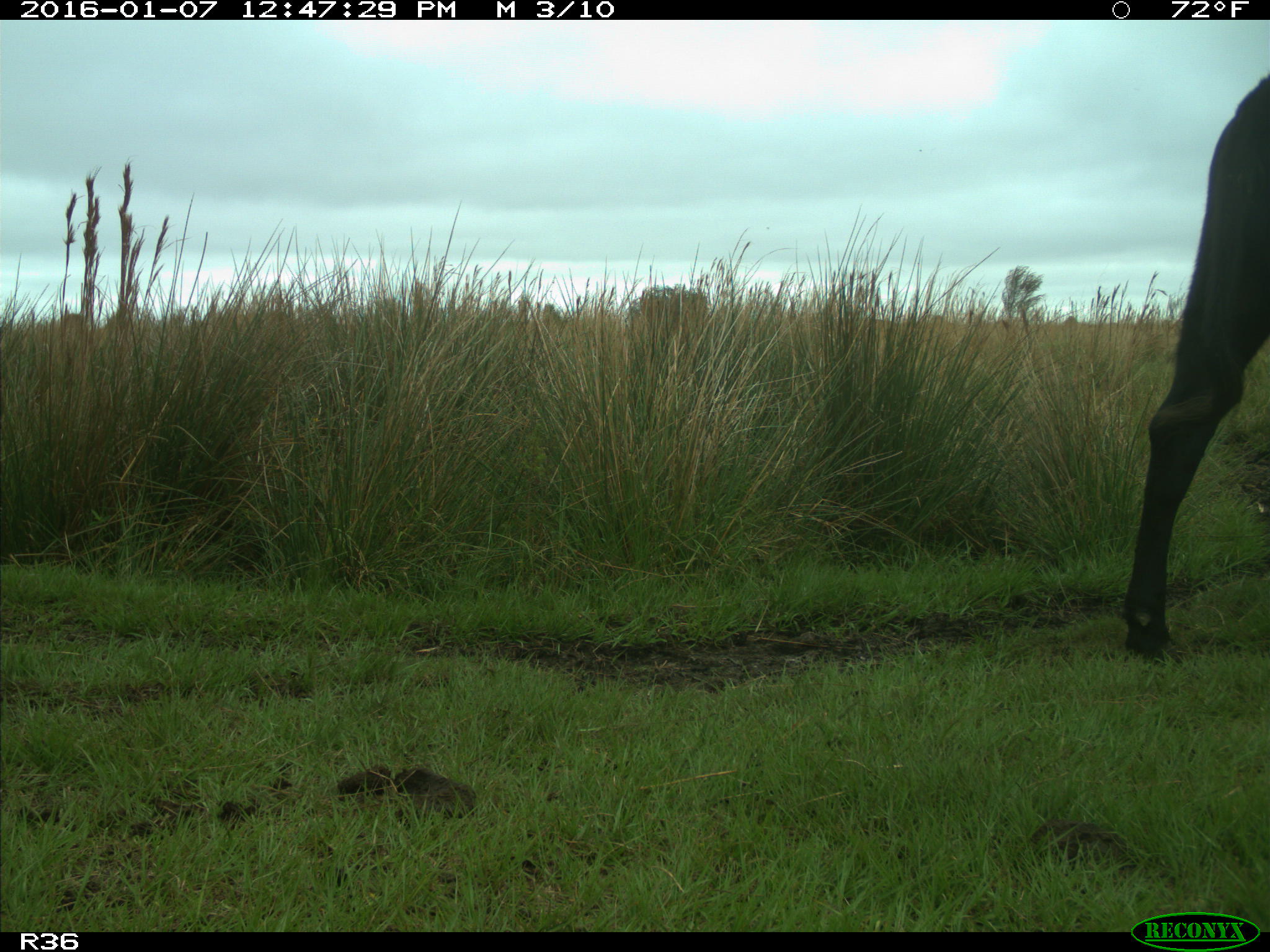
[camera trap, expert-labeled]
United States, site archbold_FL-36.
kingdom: Animalia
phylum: Chordata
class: Mammalia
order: Artiodactyla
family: Bovidae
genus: Bos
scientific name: Bos taurus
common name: domestic cow